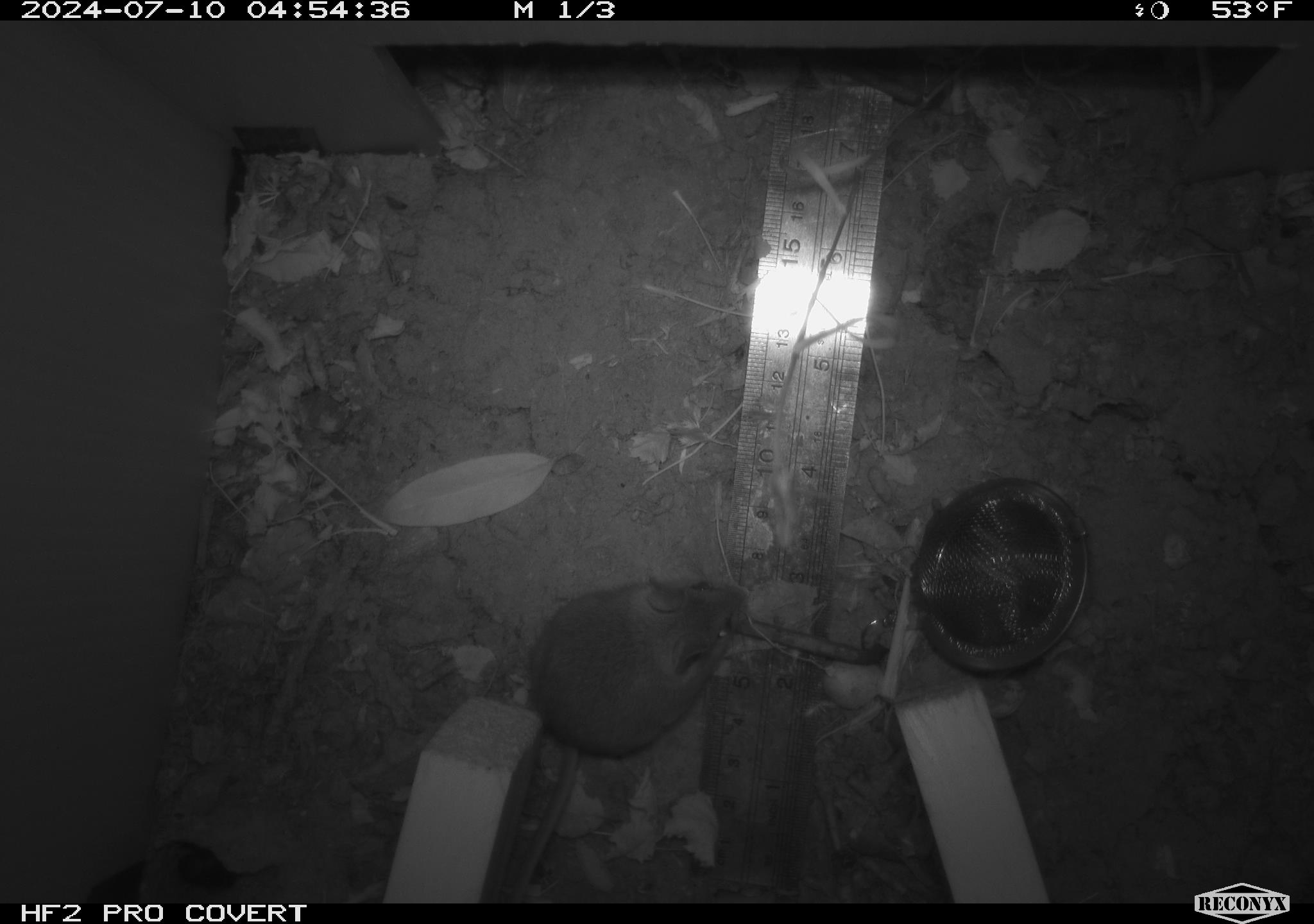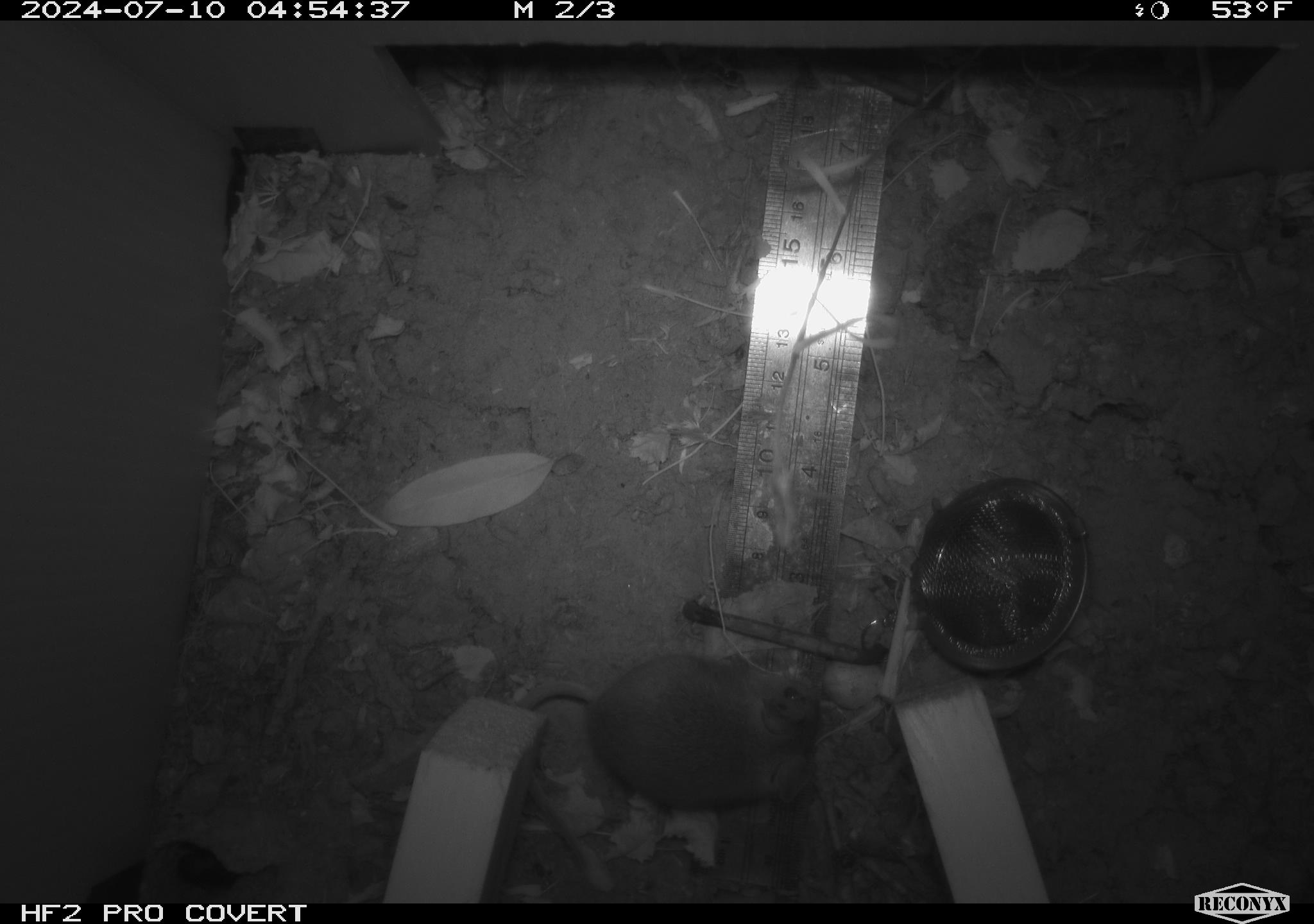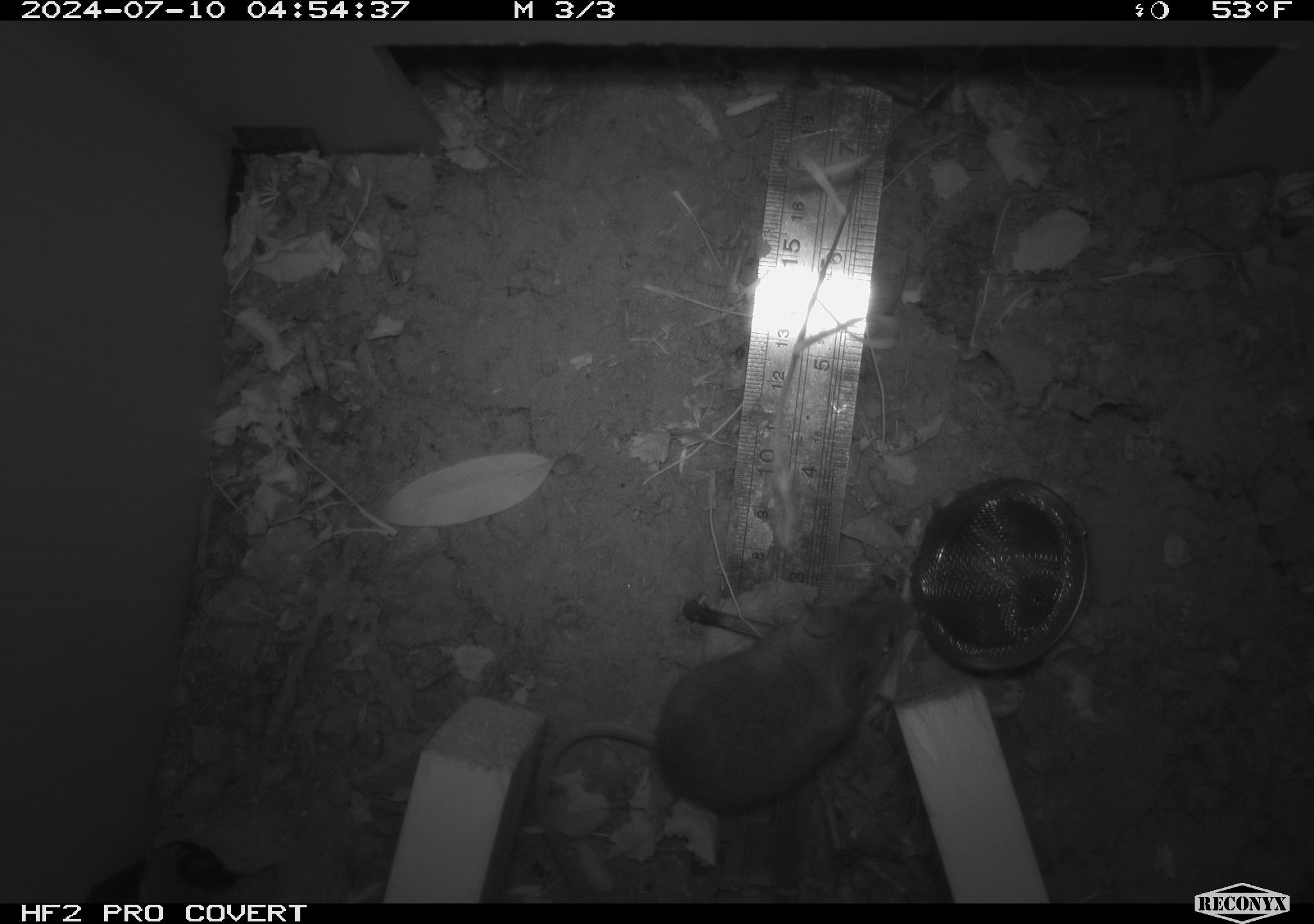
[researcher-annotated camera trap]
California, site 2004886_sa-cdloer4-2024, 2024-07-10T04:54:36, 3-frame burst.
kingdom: Animalia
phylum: Chordata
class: Mammalia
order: Rodentia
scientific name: Rodentia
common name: rodent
Rodent (Rodentia).